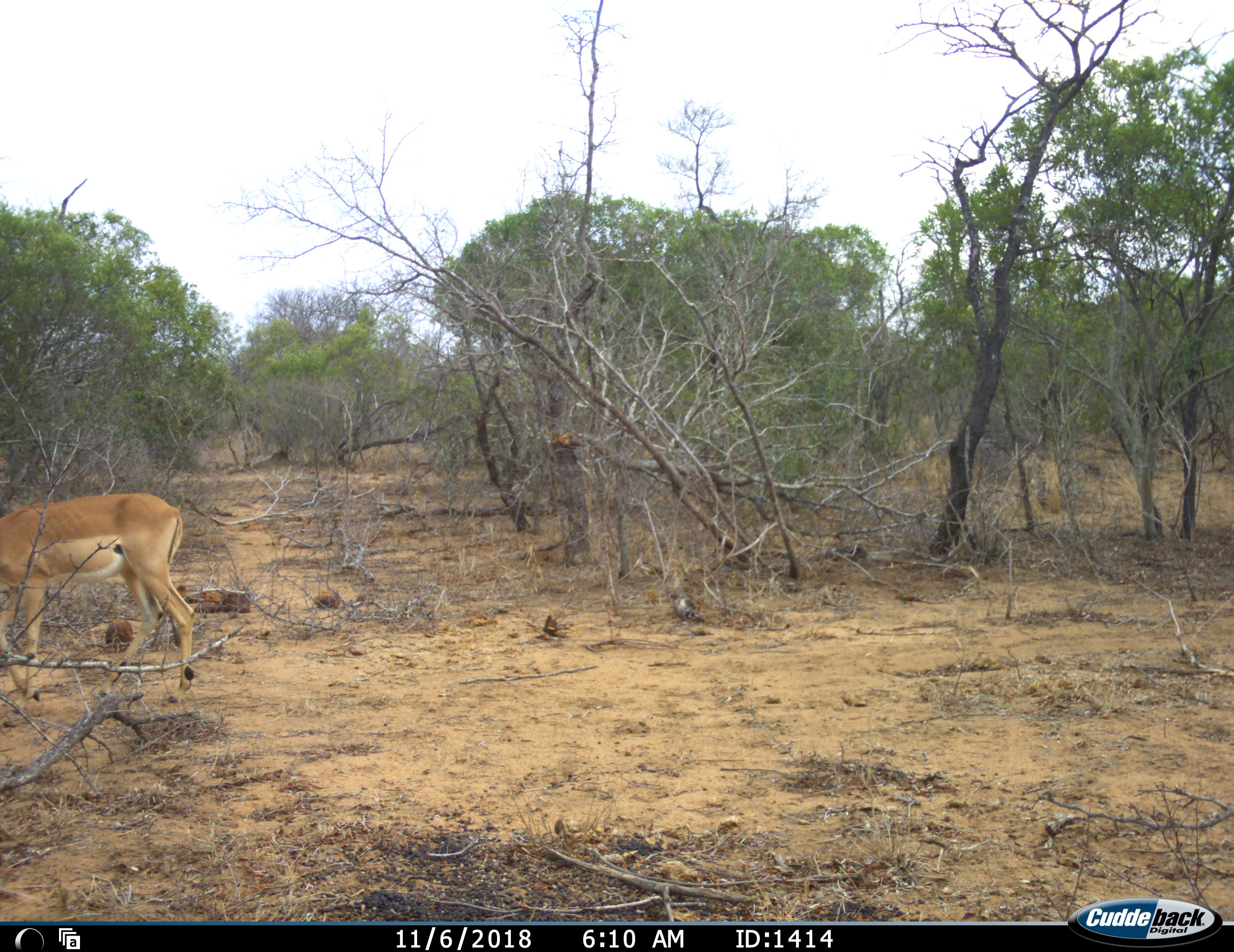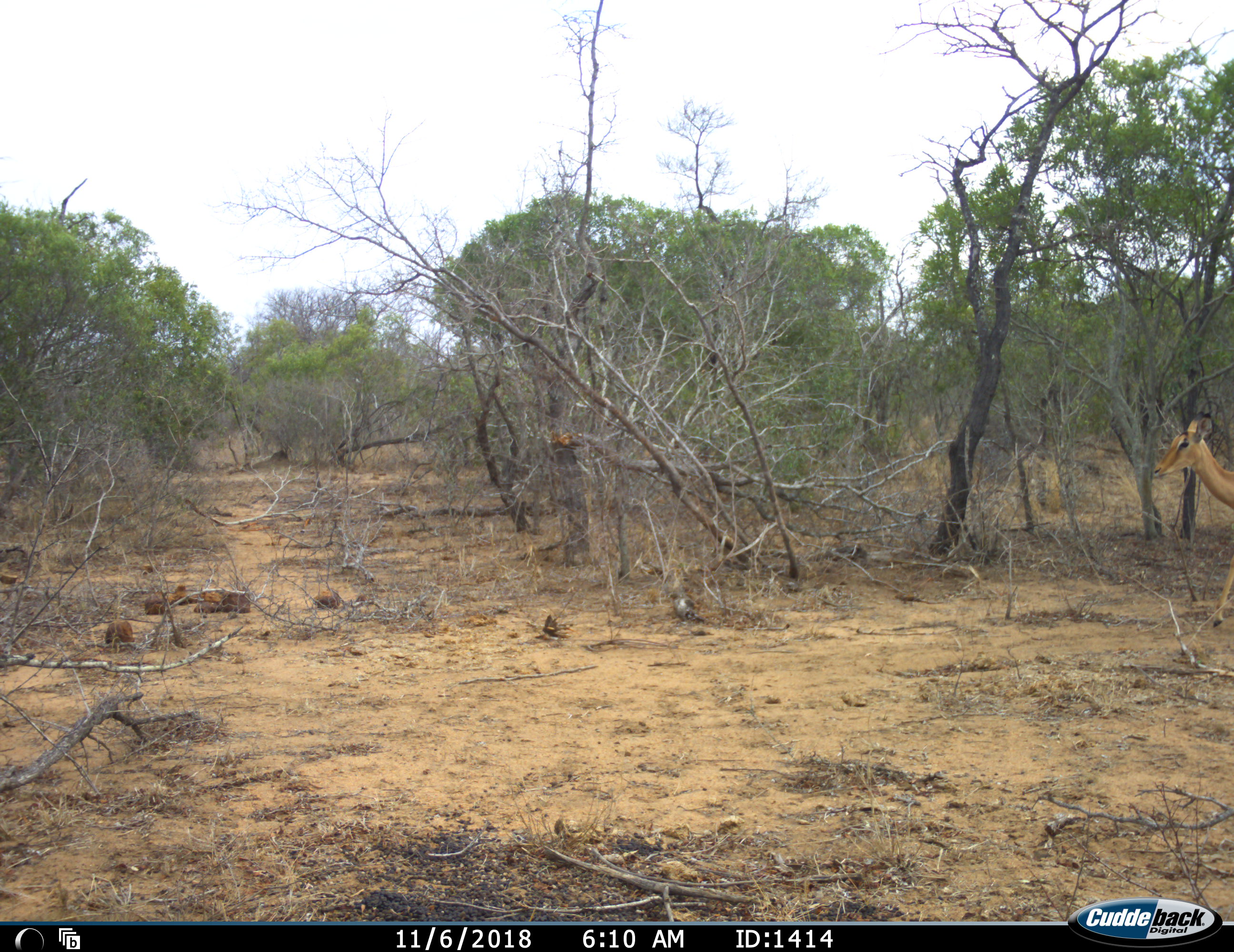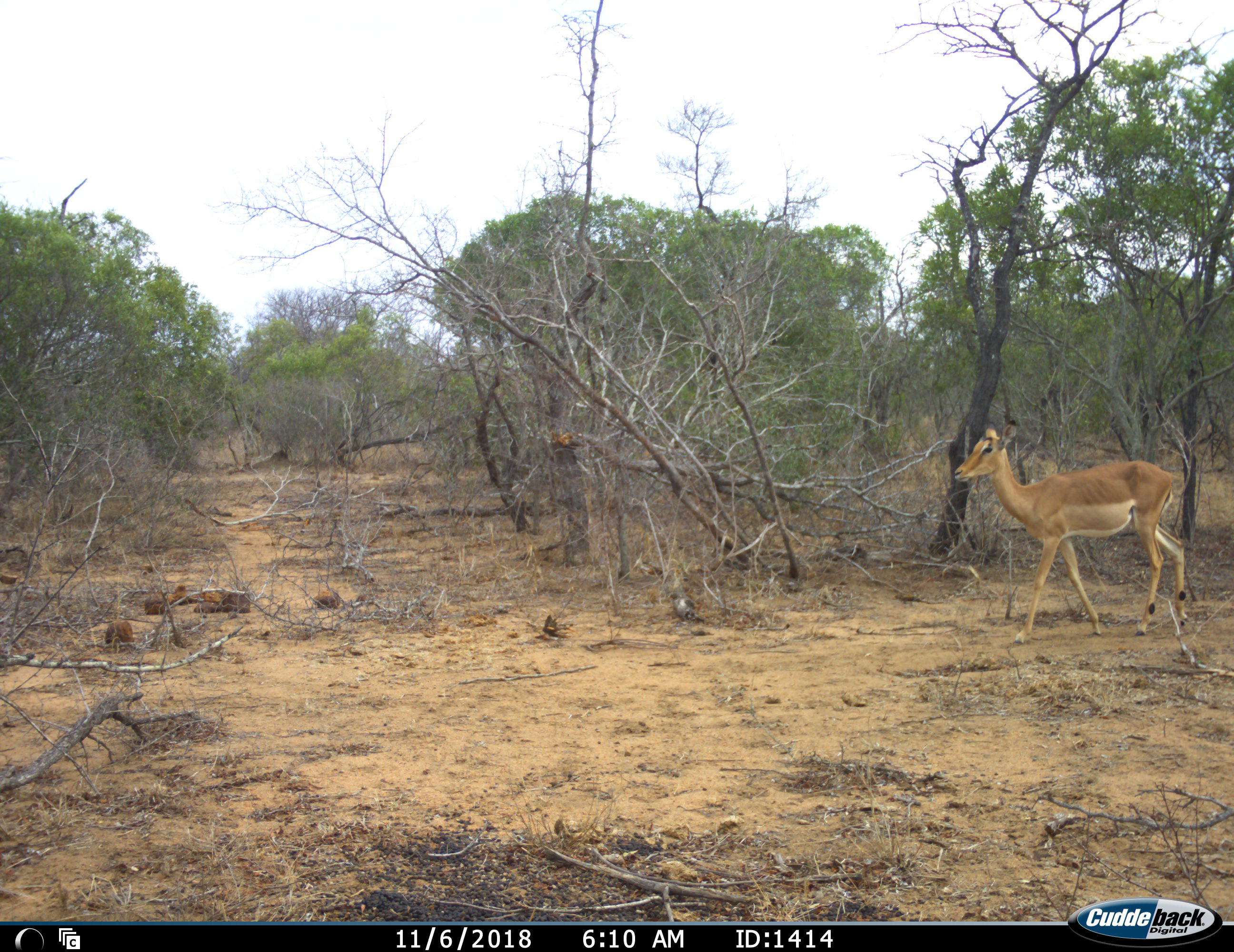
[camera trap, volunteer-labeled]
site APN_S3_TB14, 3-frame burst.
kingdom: Animalia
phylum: Chordata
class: Mammalia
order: Artiodactyla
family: Bovidae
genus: Aepyceros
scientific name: Aepyceros melampus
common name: impala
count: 1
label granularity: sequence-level